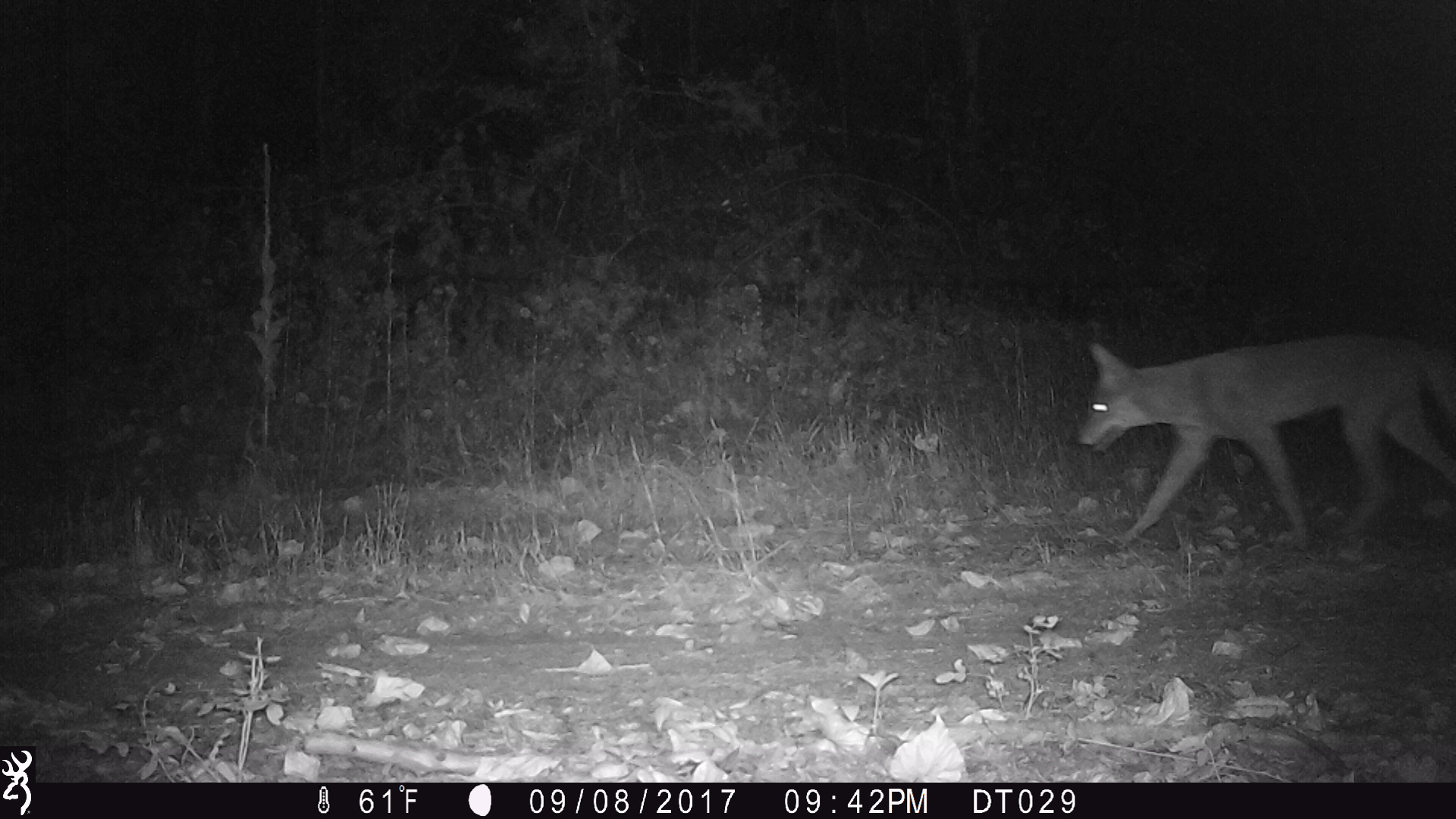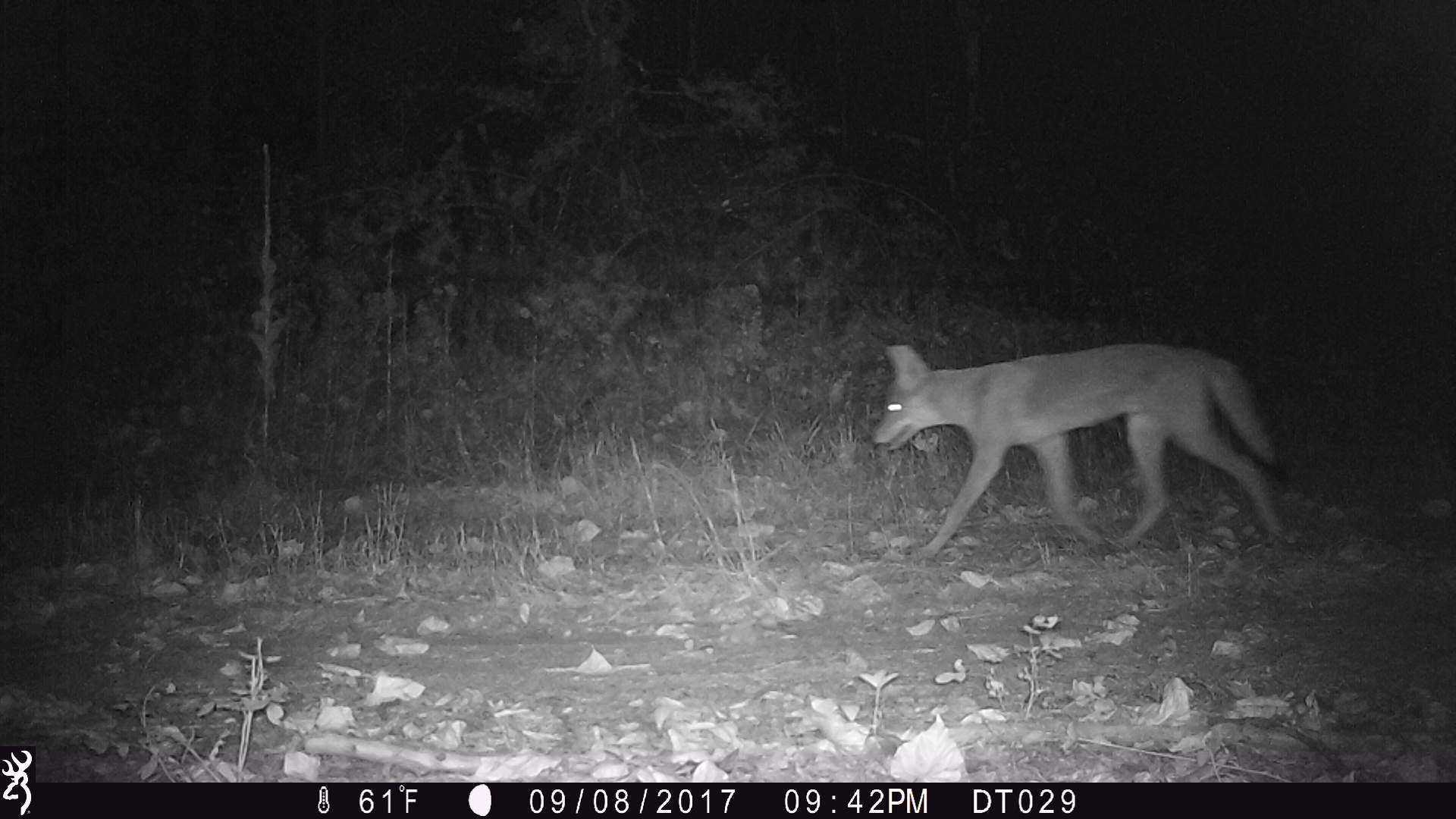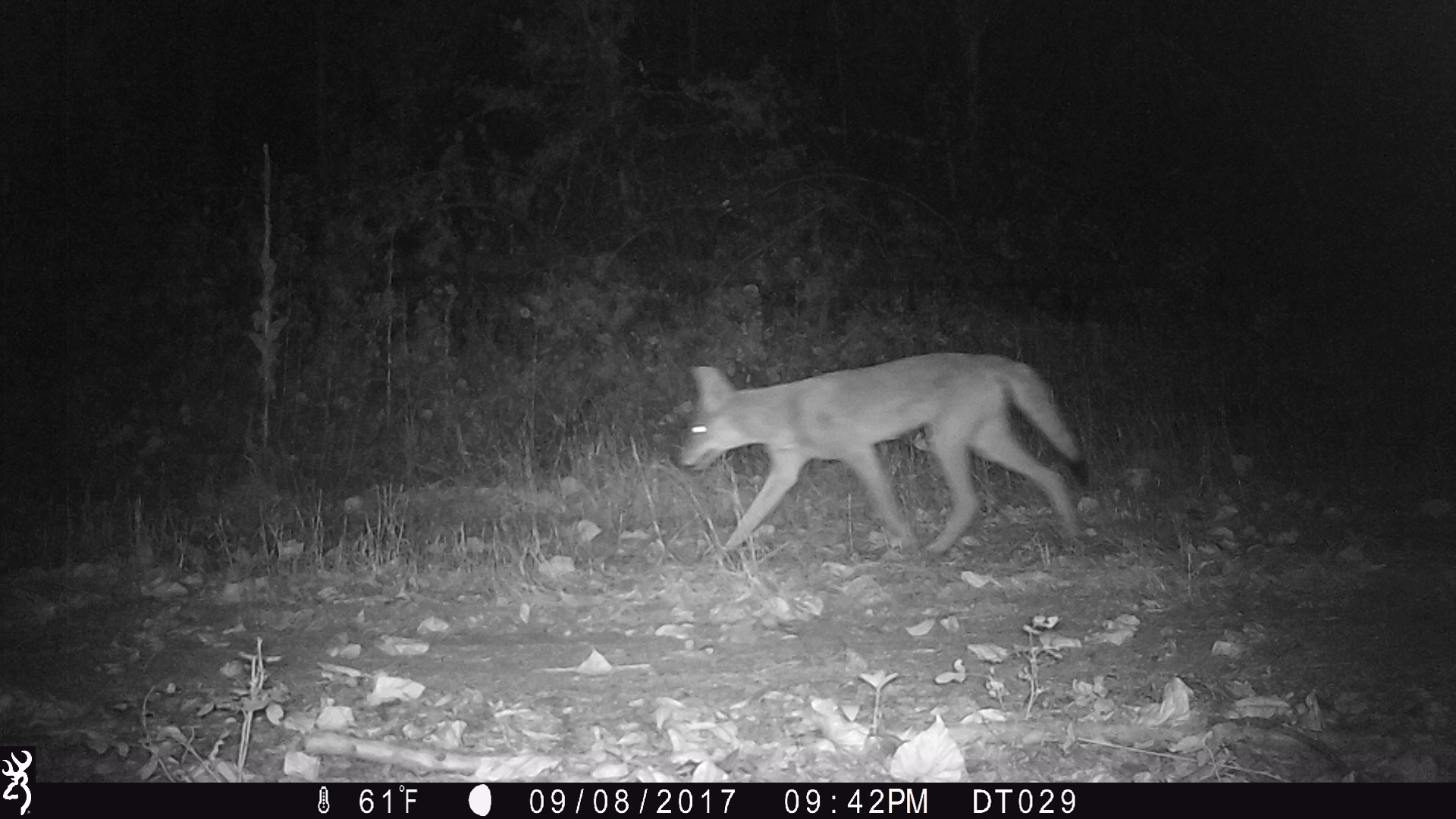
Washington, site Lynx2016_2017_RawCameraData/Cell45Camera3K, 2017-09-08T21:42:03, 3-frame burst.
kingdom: Animalia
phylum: Chordata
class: Mammalia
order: Carnivora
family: Canidae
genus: Canis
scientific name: Canis latrans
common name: coyote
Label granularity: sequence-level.